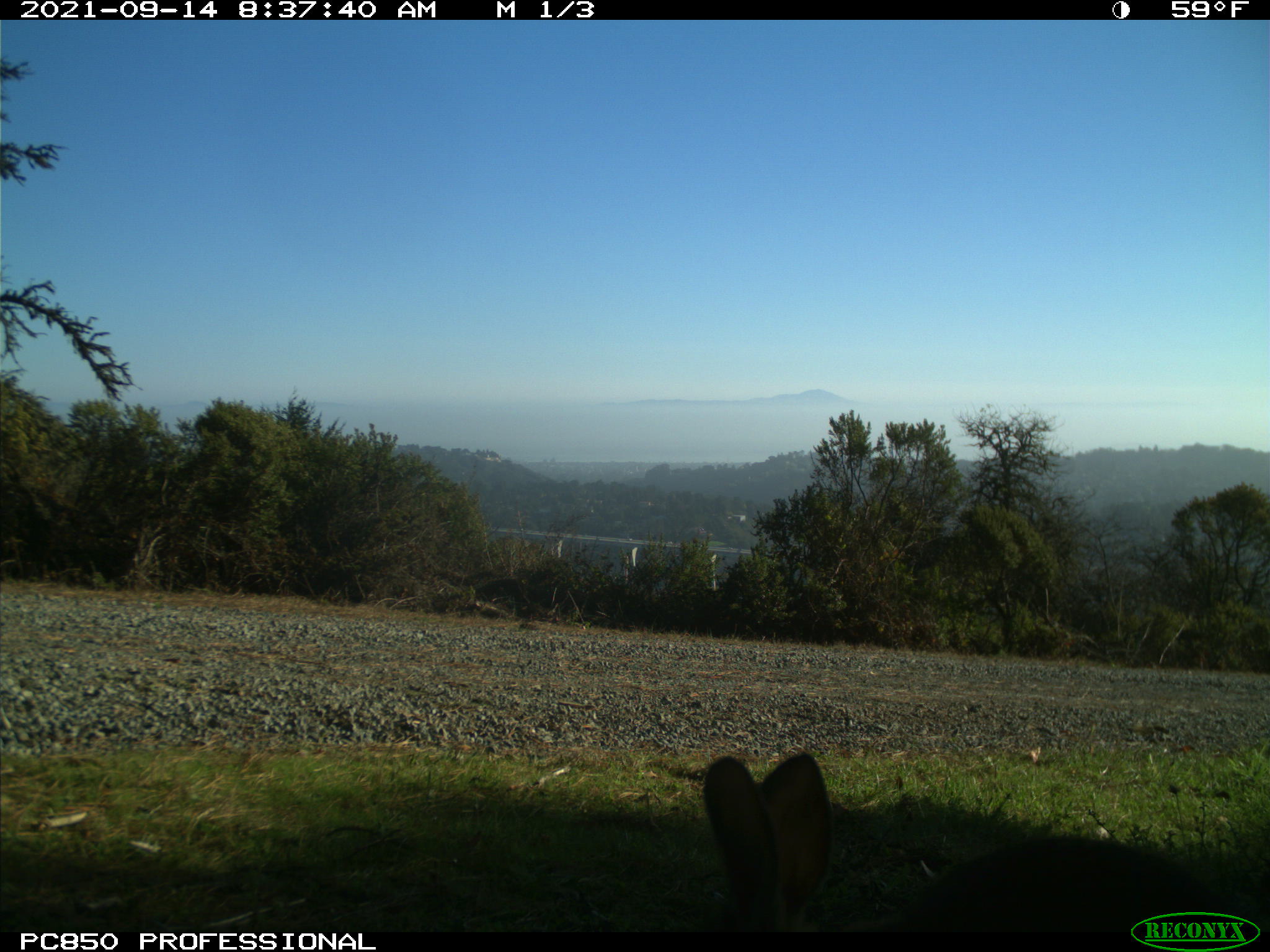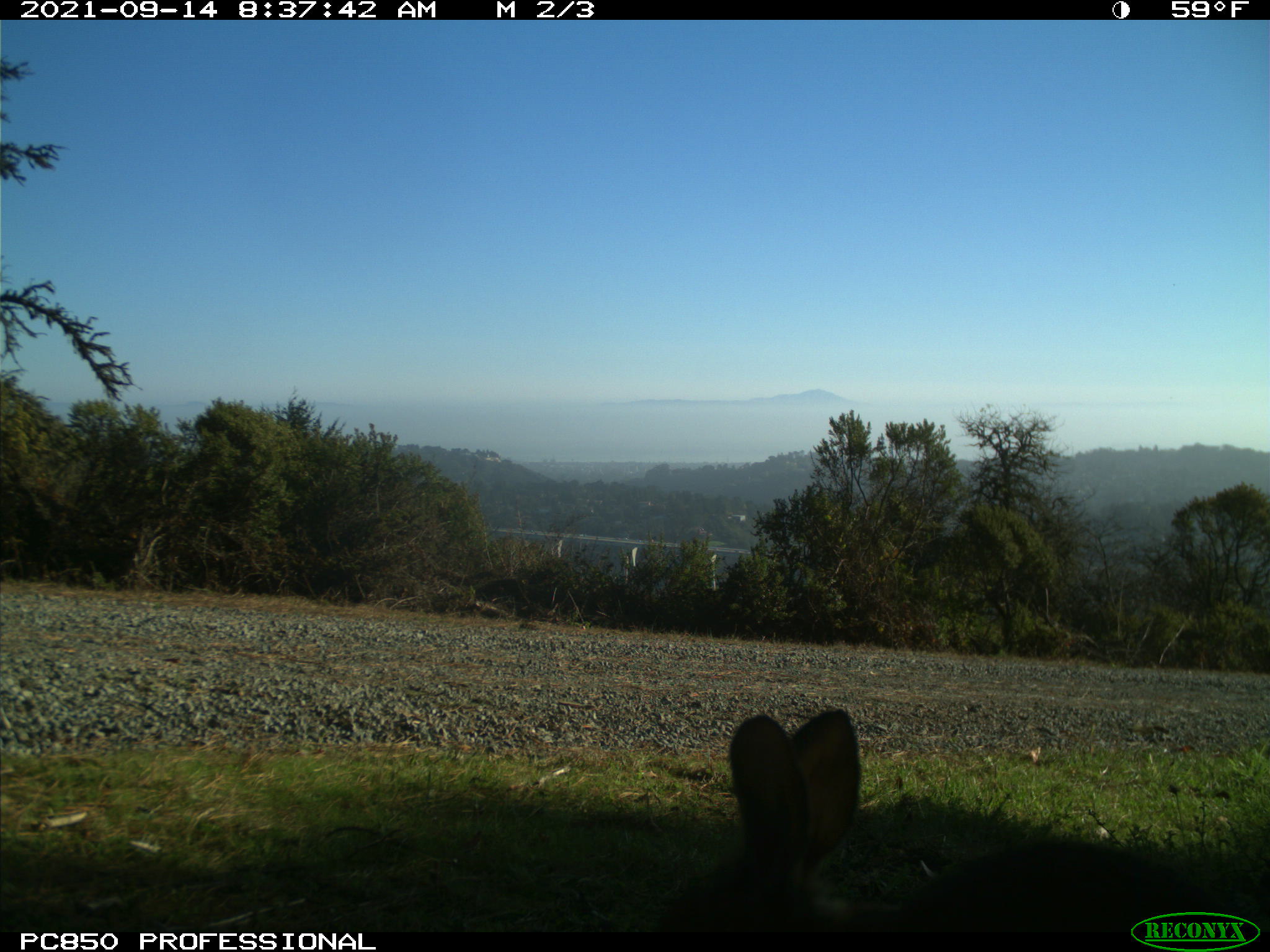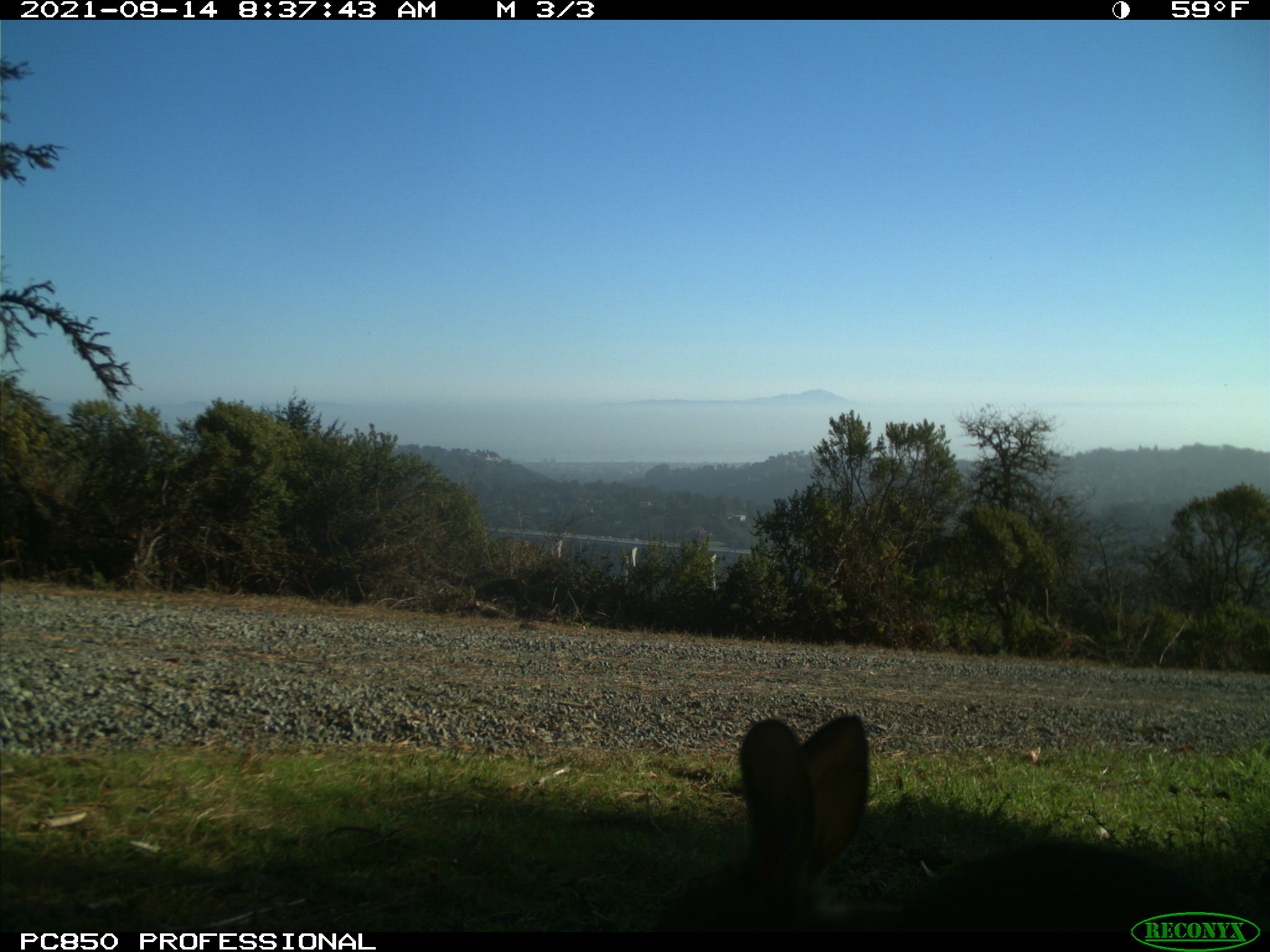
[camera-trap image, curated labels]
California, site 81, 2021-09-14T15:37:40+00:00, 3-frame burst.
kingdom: Animalia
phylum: Chordata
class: Mammalia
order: Lagomorpha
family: Leporidae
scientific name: Leporidae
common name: rabbit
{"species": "rabbit (Leporidae)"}